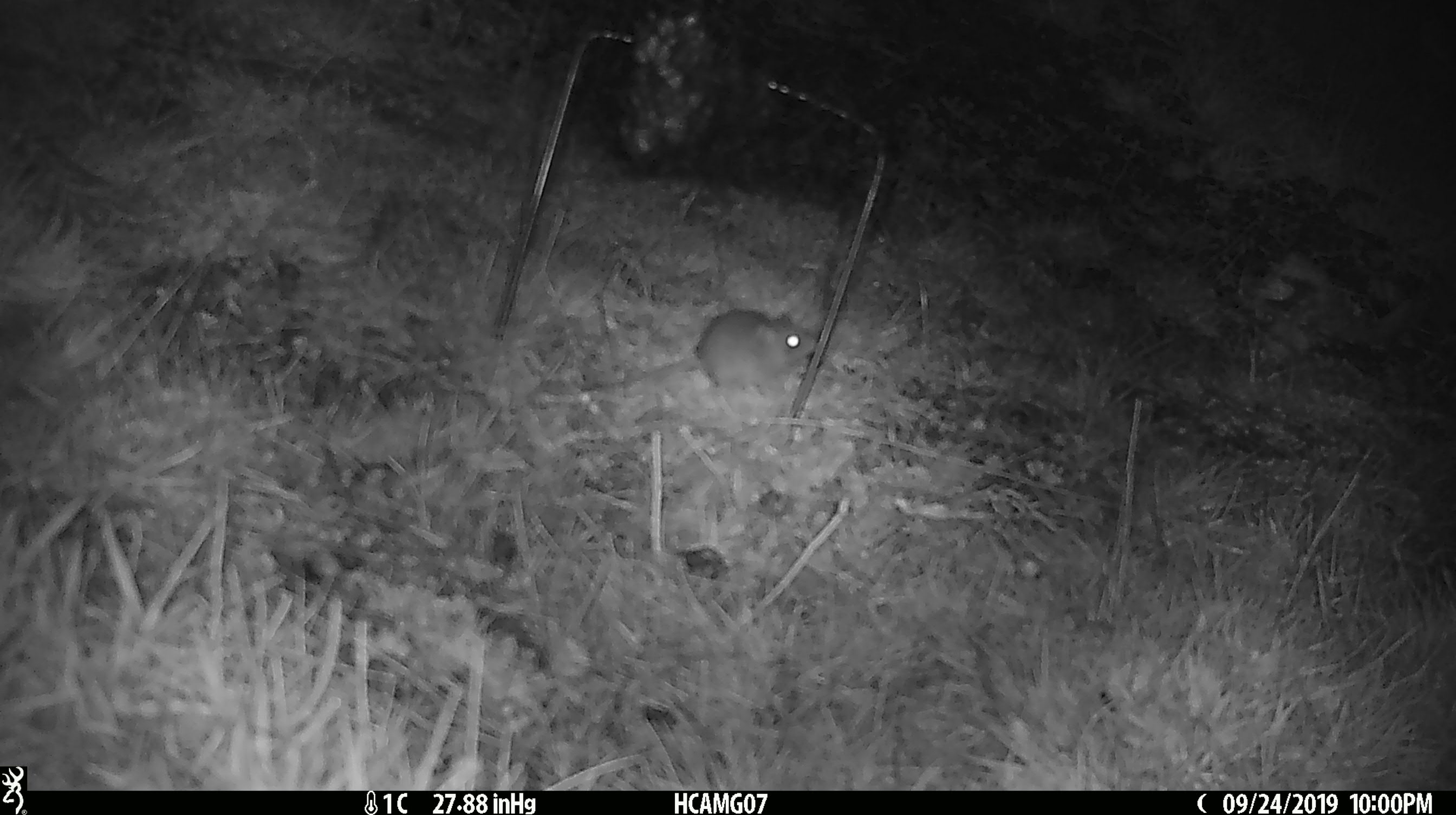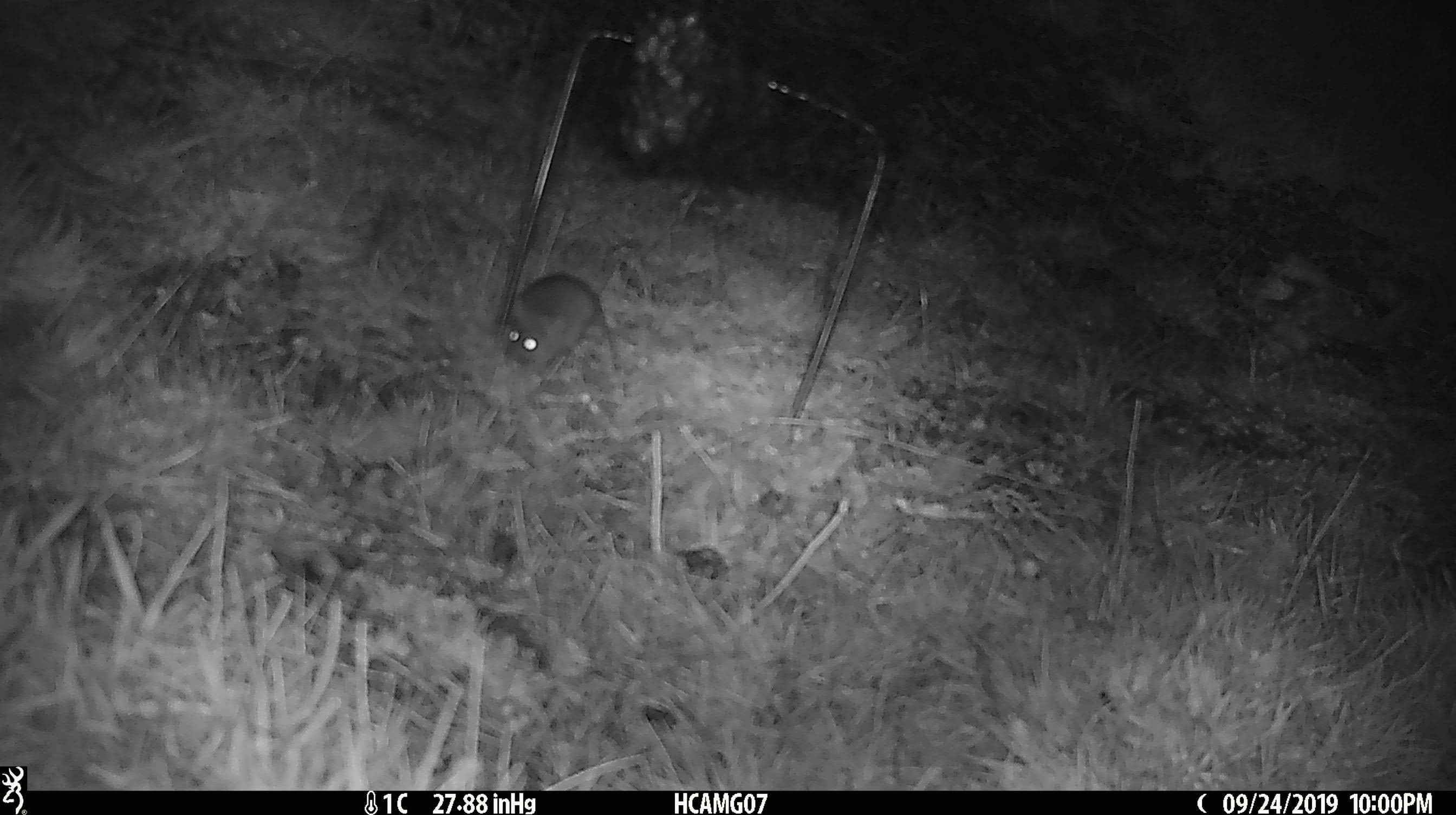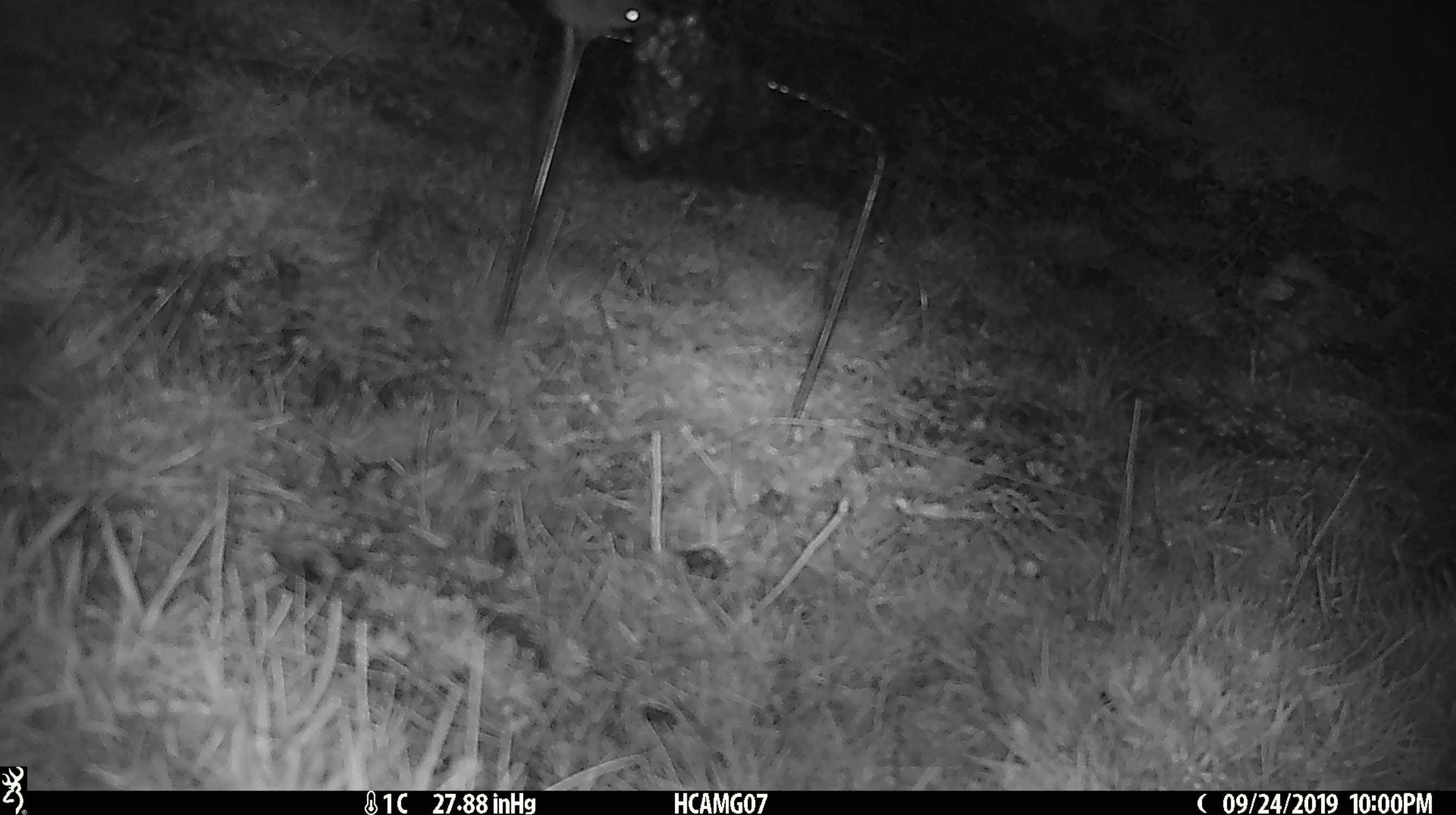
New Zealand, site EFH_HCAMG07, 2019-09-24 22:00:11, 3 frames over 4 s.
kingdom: Animalia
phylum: Chordata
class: Mammalia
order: Rodentia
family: Muridae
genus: Mus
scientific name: Mus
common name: mouse